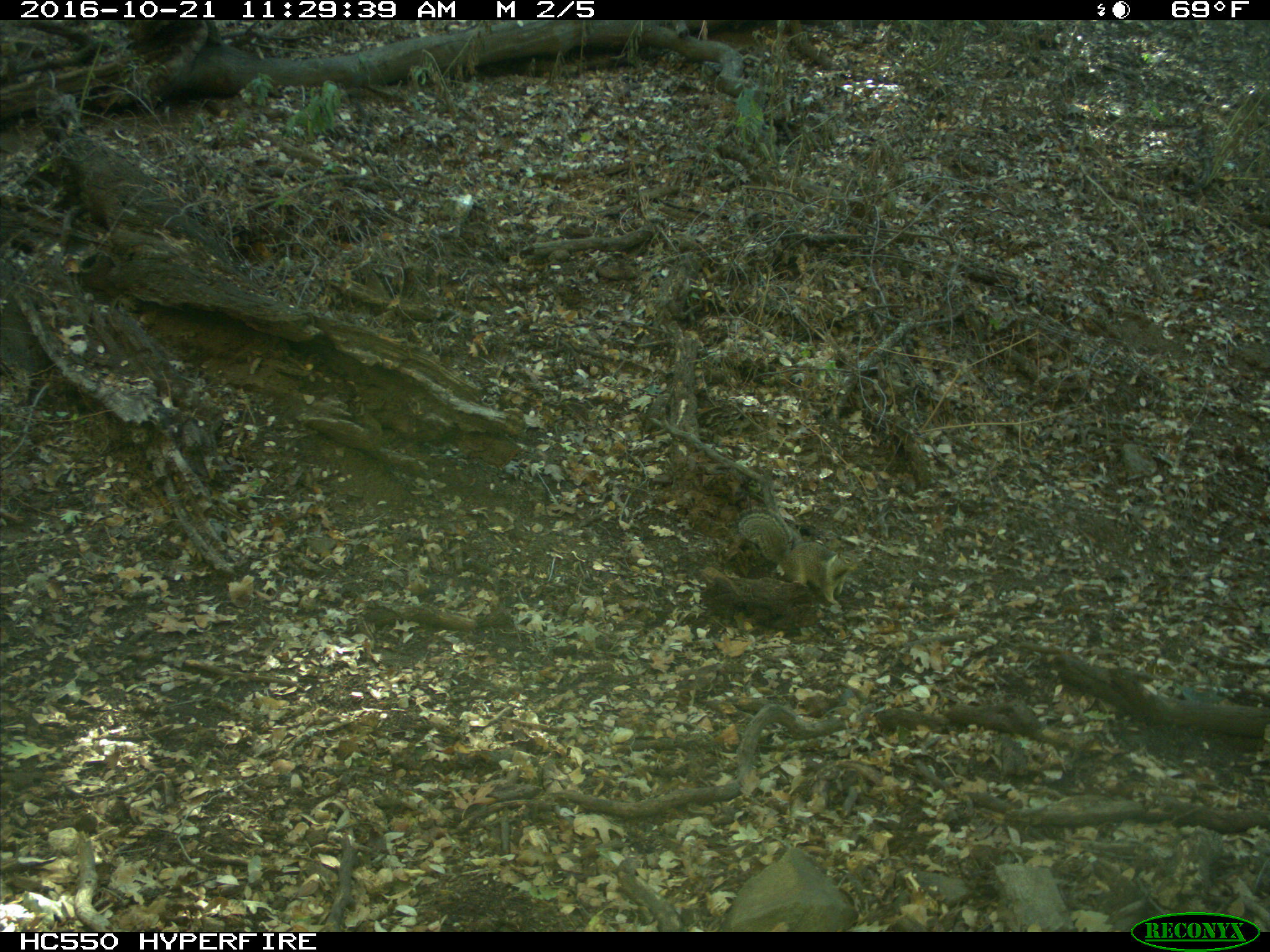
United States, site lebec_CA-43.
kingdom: Animalia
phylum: Chordata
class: Mammalia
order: Rodentia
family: Sciuridae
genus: Otospermophilus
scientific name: Otospermophilus beecheyi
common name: california ground squirrel